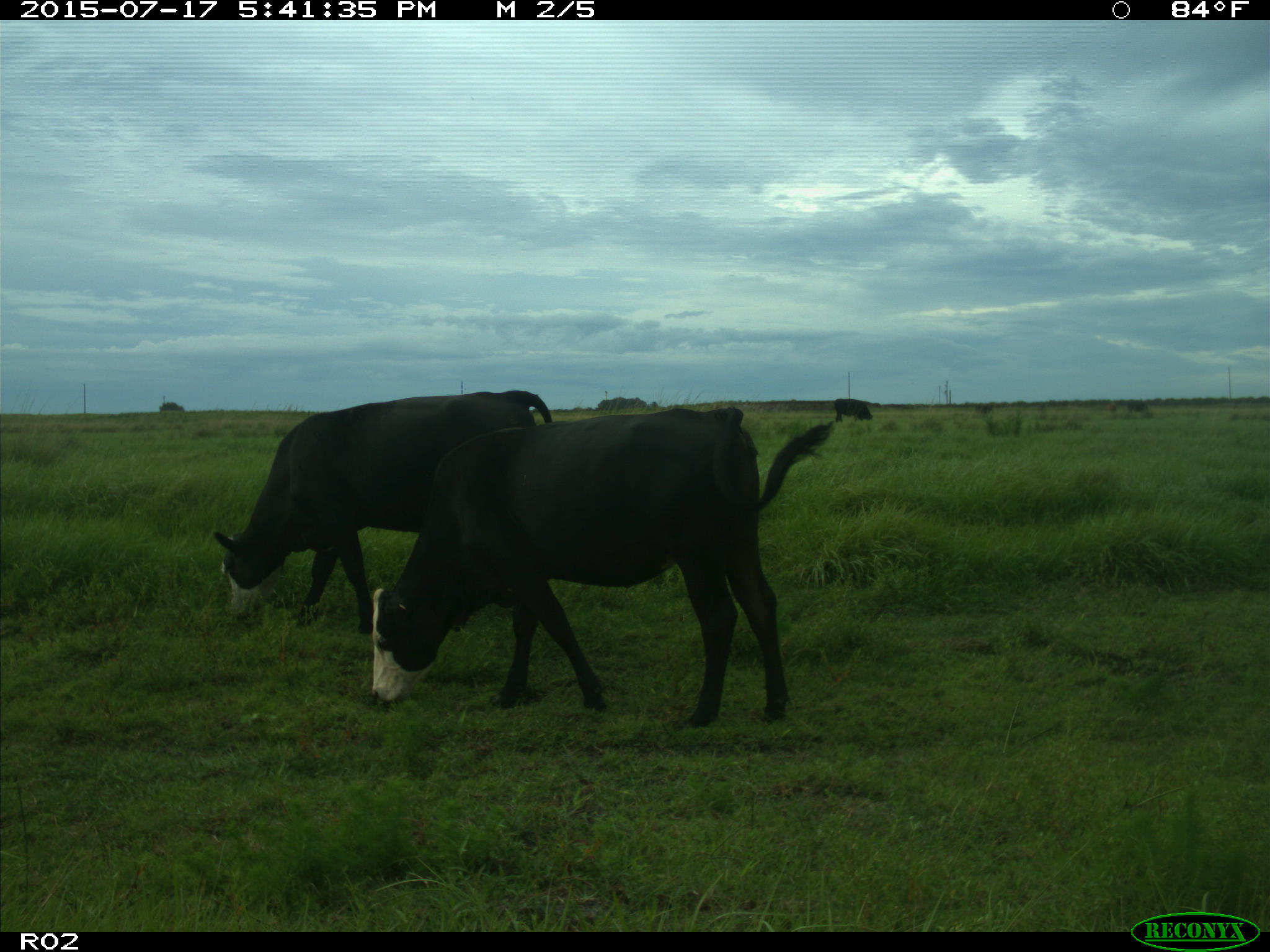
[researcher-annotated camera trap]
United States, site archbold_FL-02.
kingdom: Animalia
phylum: Chordata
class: Mammalia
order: Artiodactyla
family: Bovidae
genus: Bos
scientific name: Bos taurus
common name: domestic cow